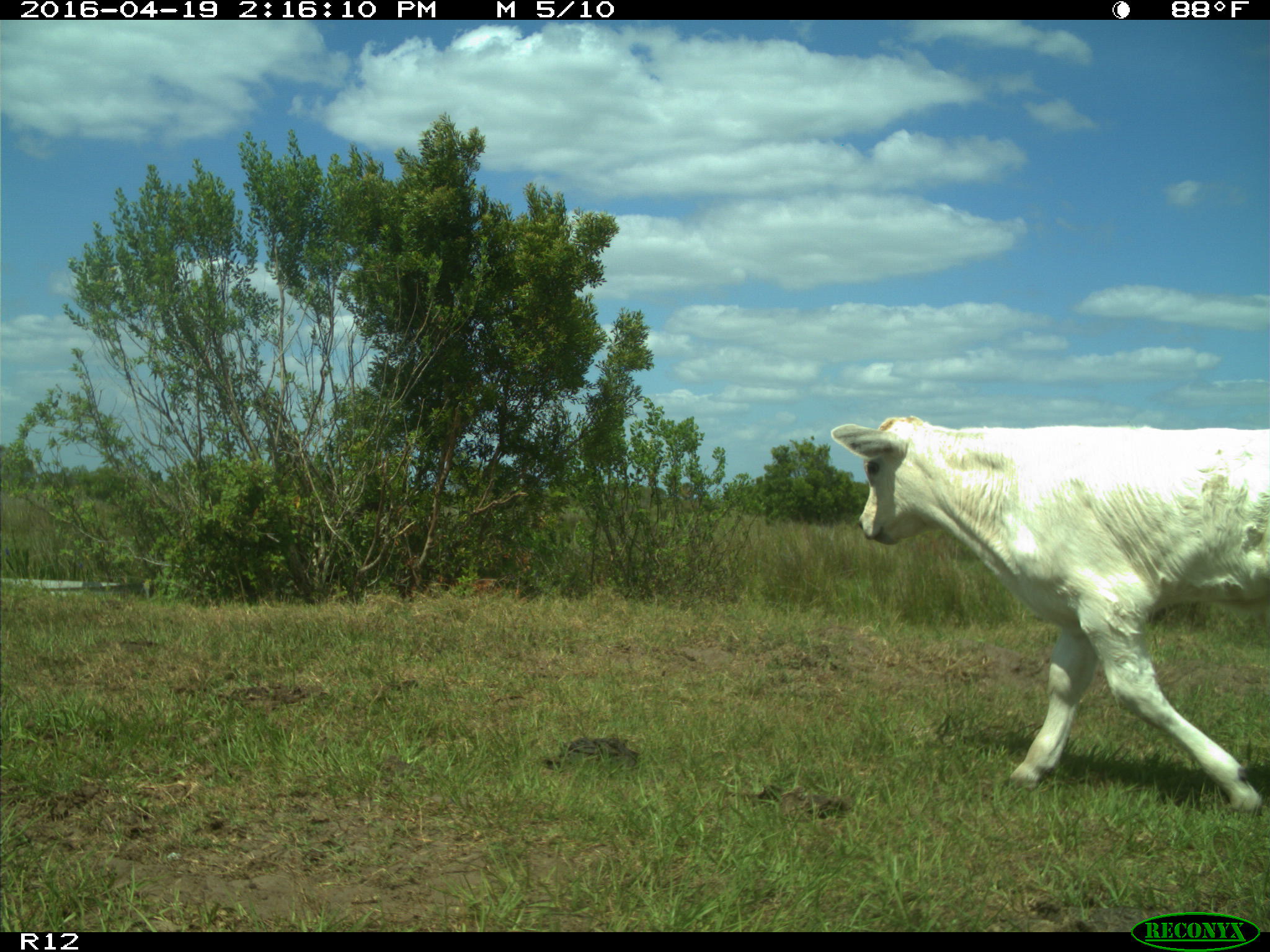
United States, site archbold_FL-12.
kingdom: Animalia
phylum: Chordata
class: Mammalia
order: Artiodactyla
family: Bovidae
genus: Bos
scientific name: Bos taurus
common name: domestic cow